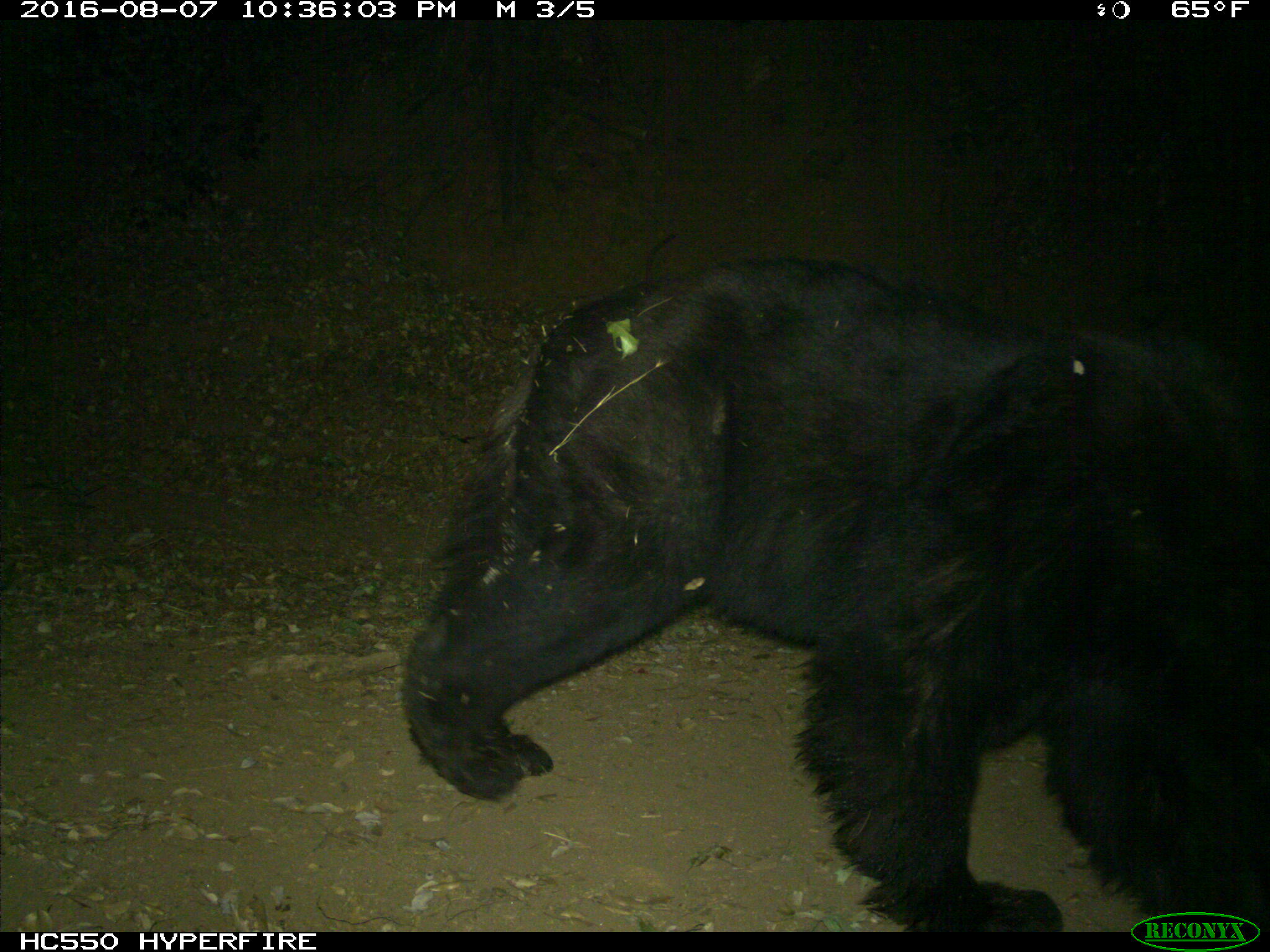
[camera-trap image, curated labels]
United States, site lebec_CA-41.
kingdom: Animalia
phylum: Chordata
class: Mammalia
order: Carnivora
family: Ursidae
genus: Ursus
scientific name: Ursus americanus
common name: american black bear